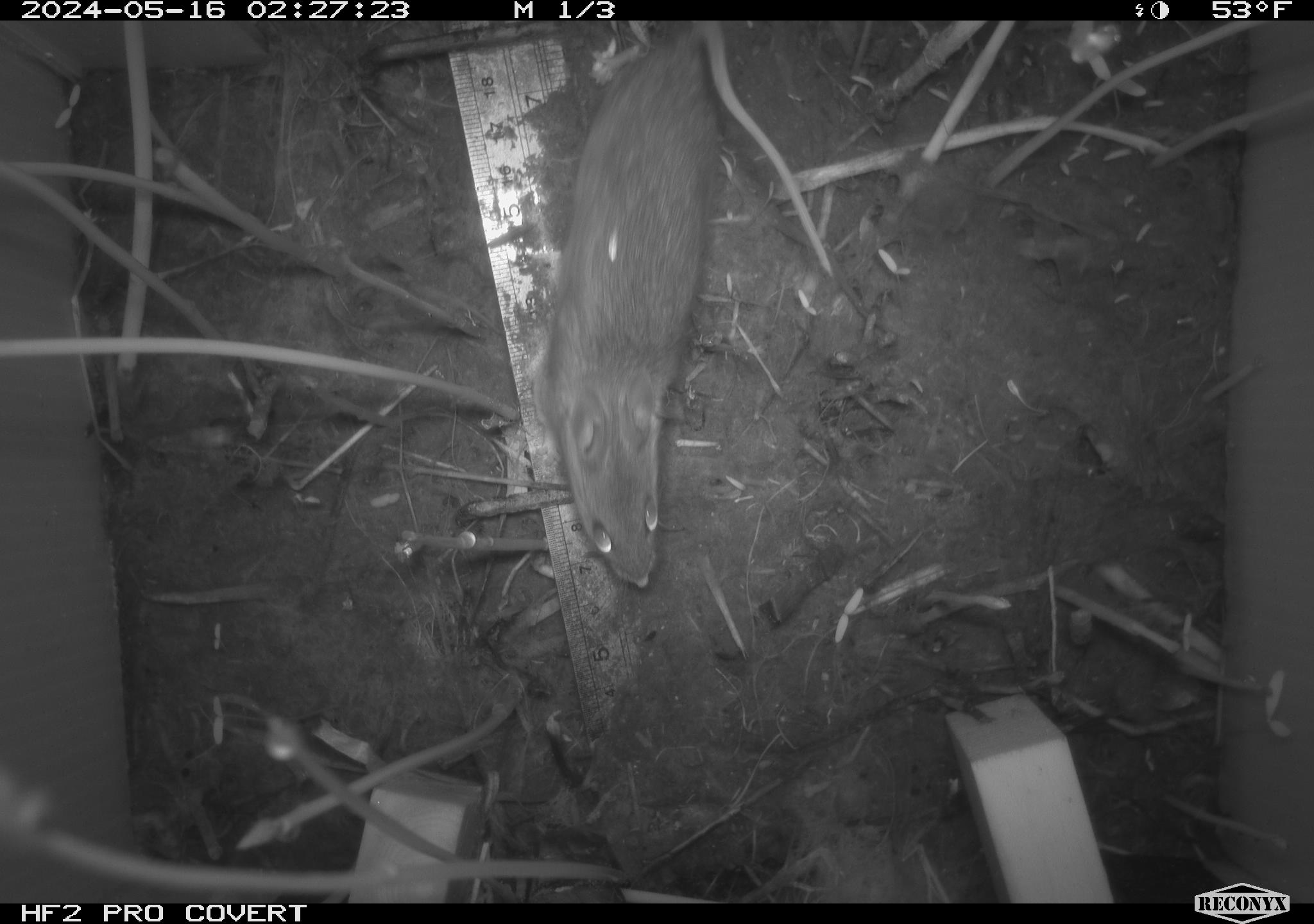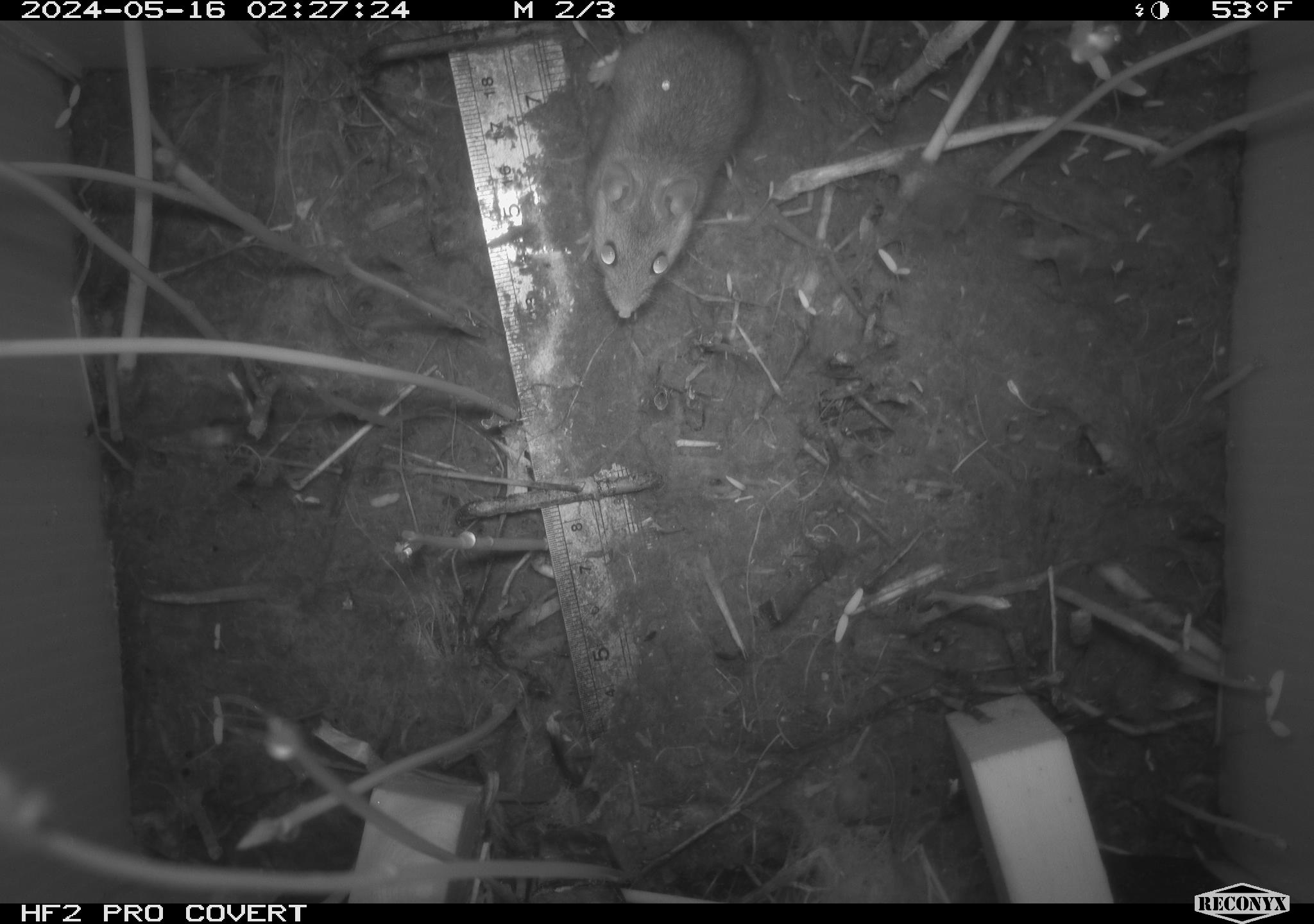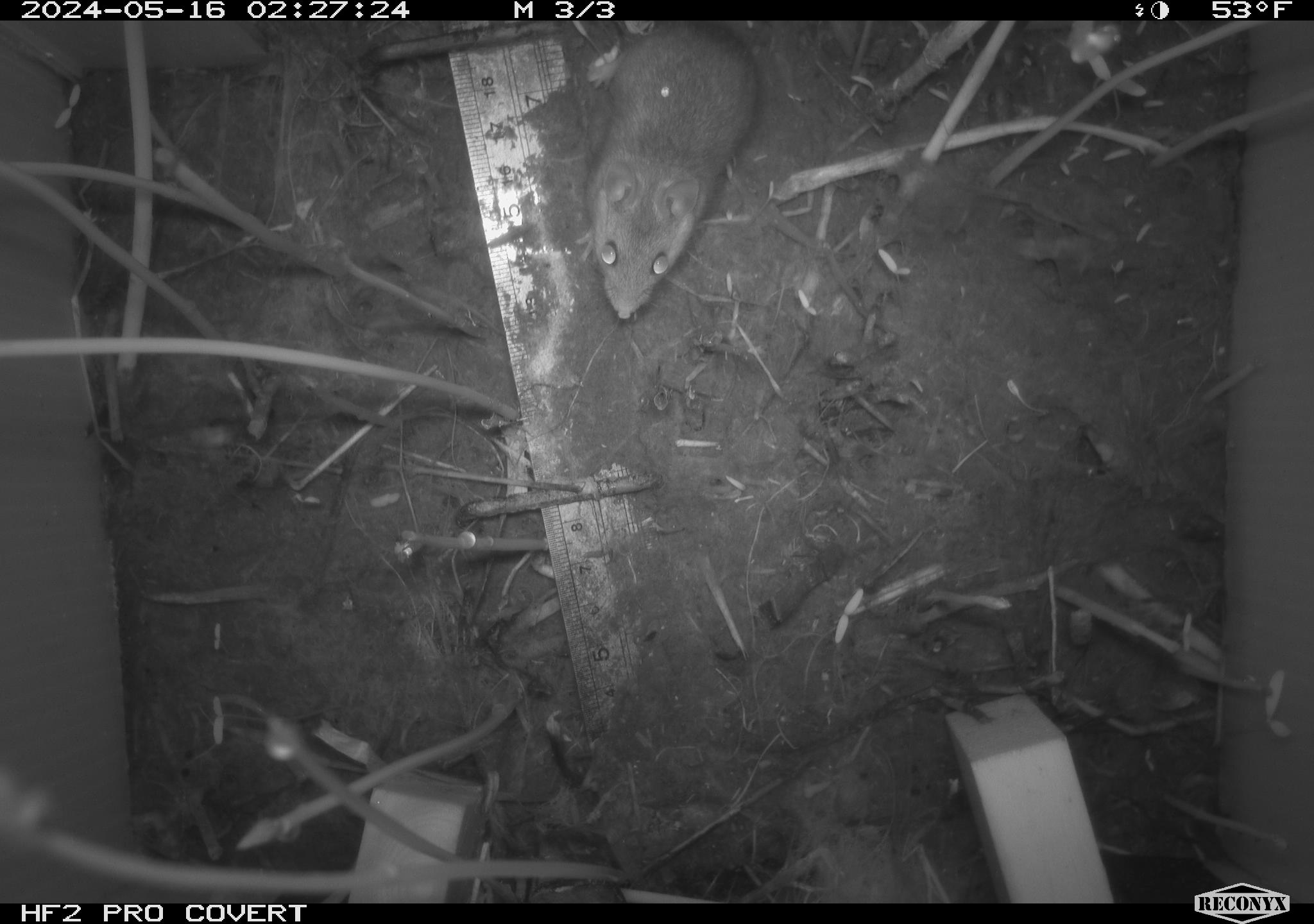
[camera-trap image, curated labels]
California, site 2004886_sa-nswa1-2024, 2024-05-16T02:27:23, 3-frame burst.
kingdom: Animalia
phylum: Chordata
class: Mammalia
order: Rodentia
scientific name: Rodentia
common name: mouse species